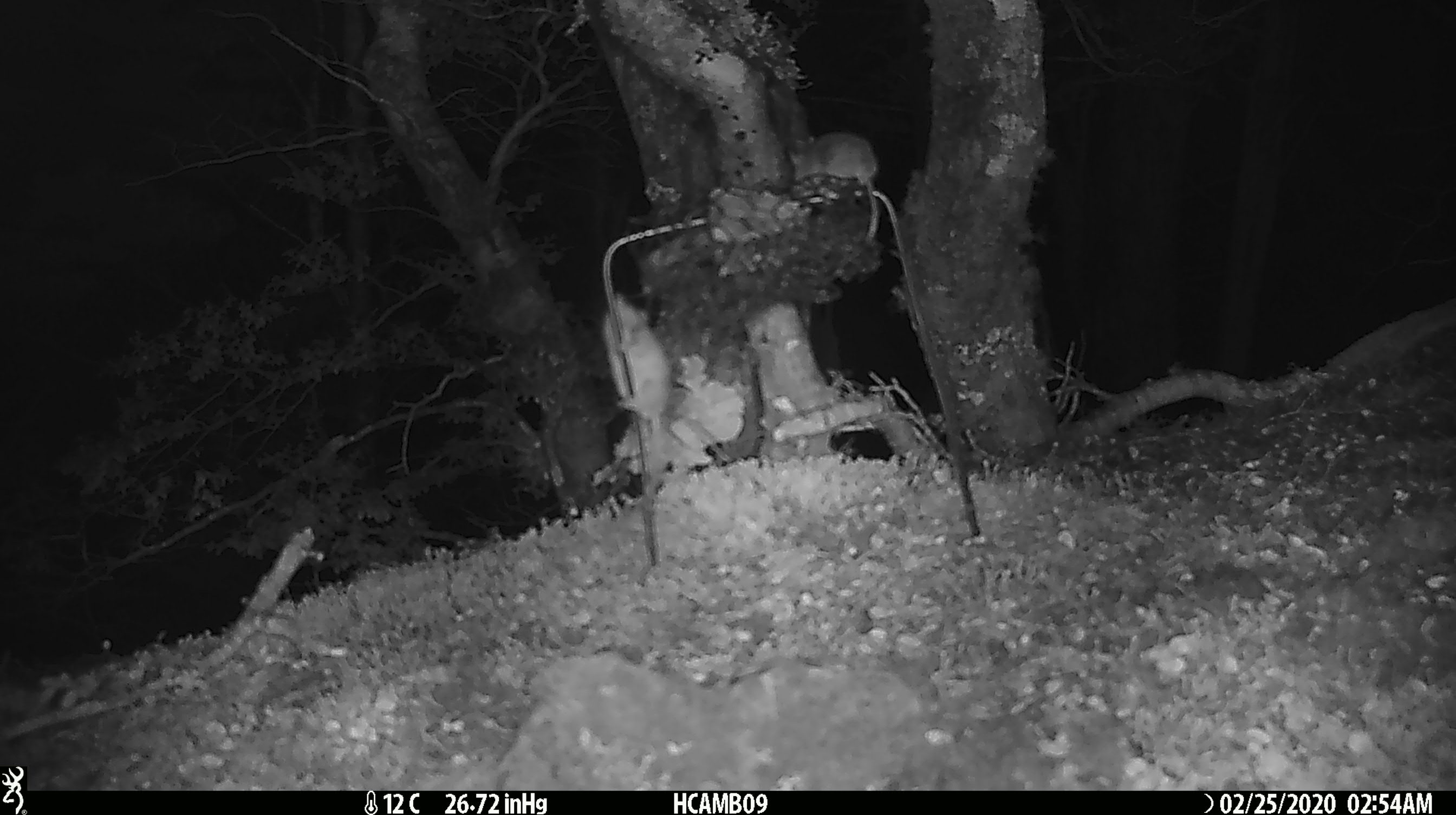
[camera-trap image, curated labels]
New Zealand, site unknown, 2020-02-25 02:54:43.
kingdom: Animalia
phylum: Chordata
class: Mammalia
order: Rodentia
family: Muridae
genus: Mus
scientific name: Mus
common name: mouse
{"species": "mouse (Mus)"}